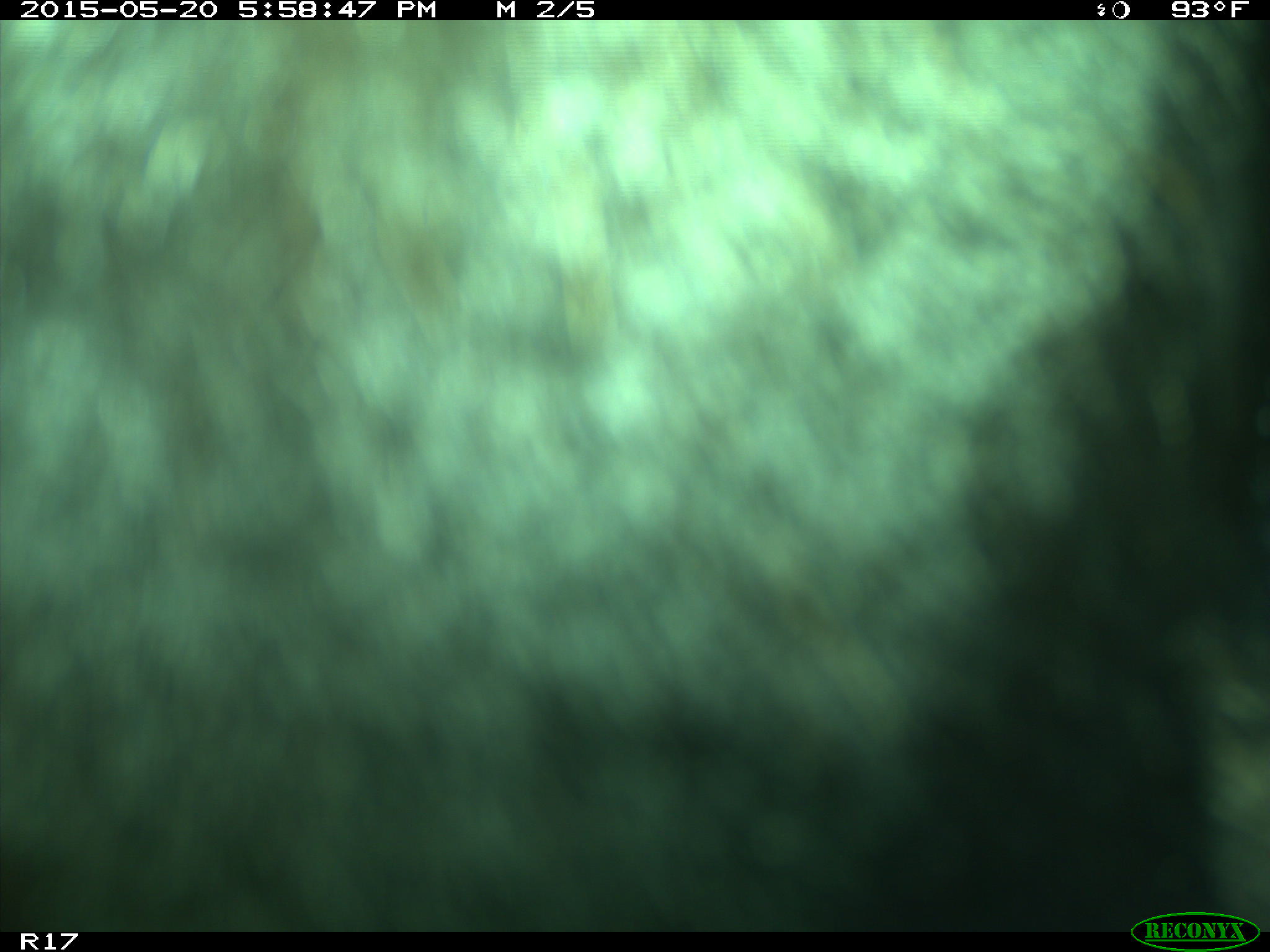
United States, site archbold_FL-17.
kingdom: Animalia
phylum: Chordata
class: Mammalia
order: Artiodactyla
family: Bovidae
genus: Bos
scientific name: Bos taurus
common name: domestic cow